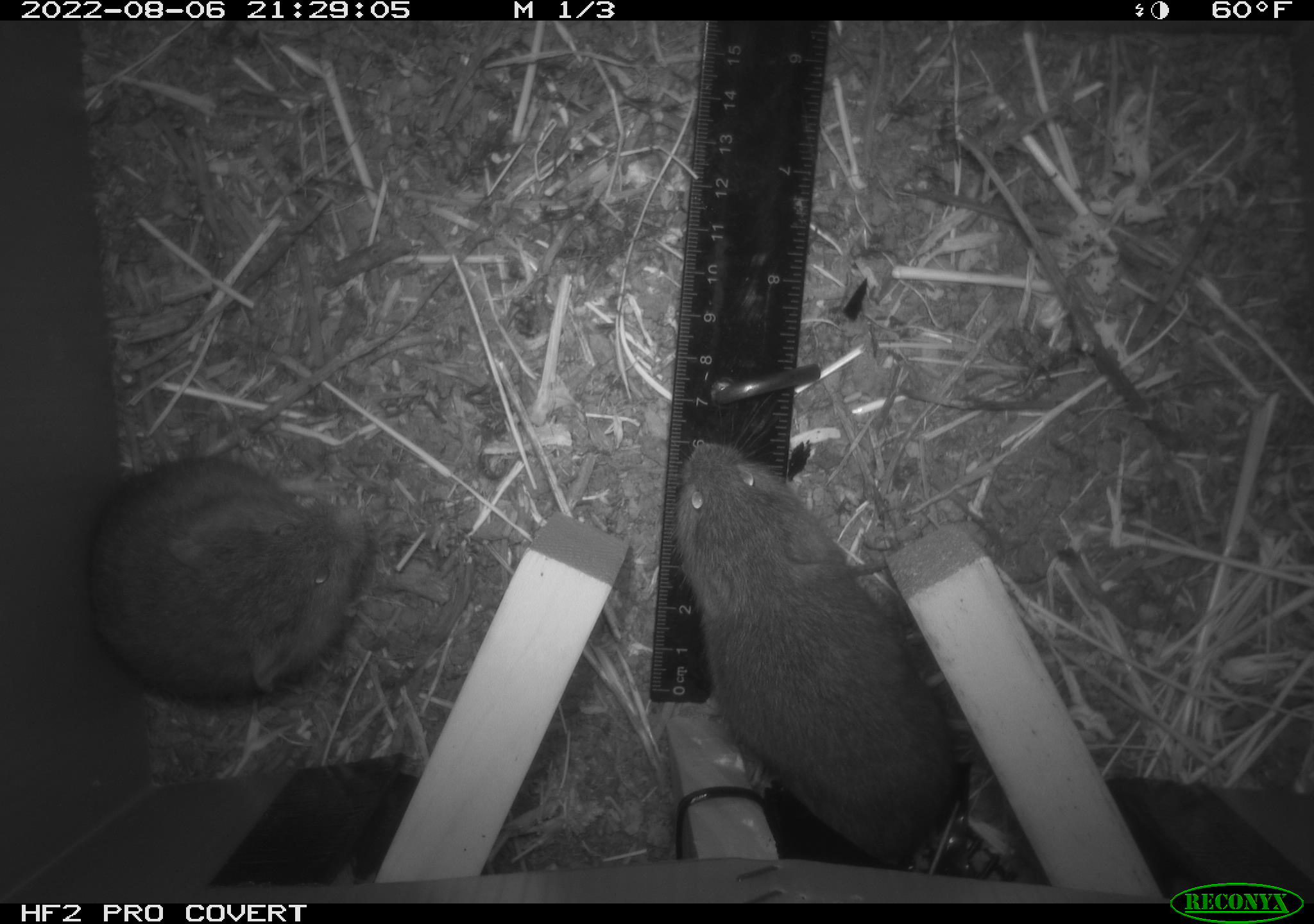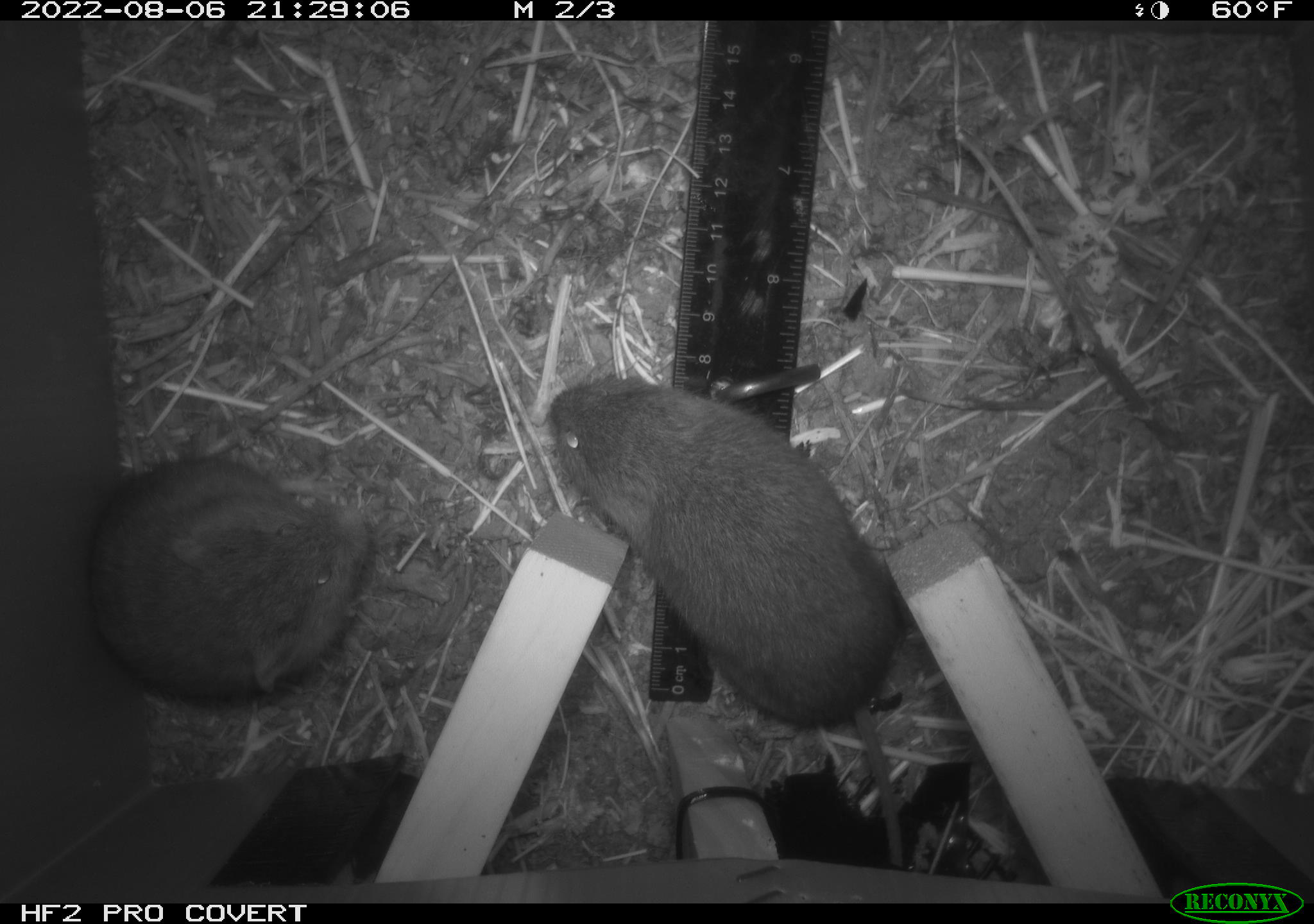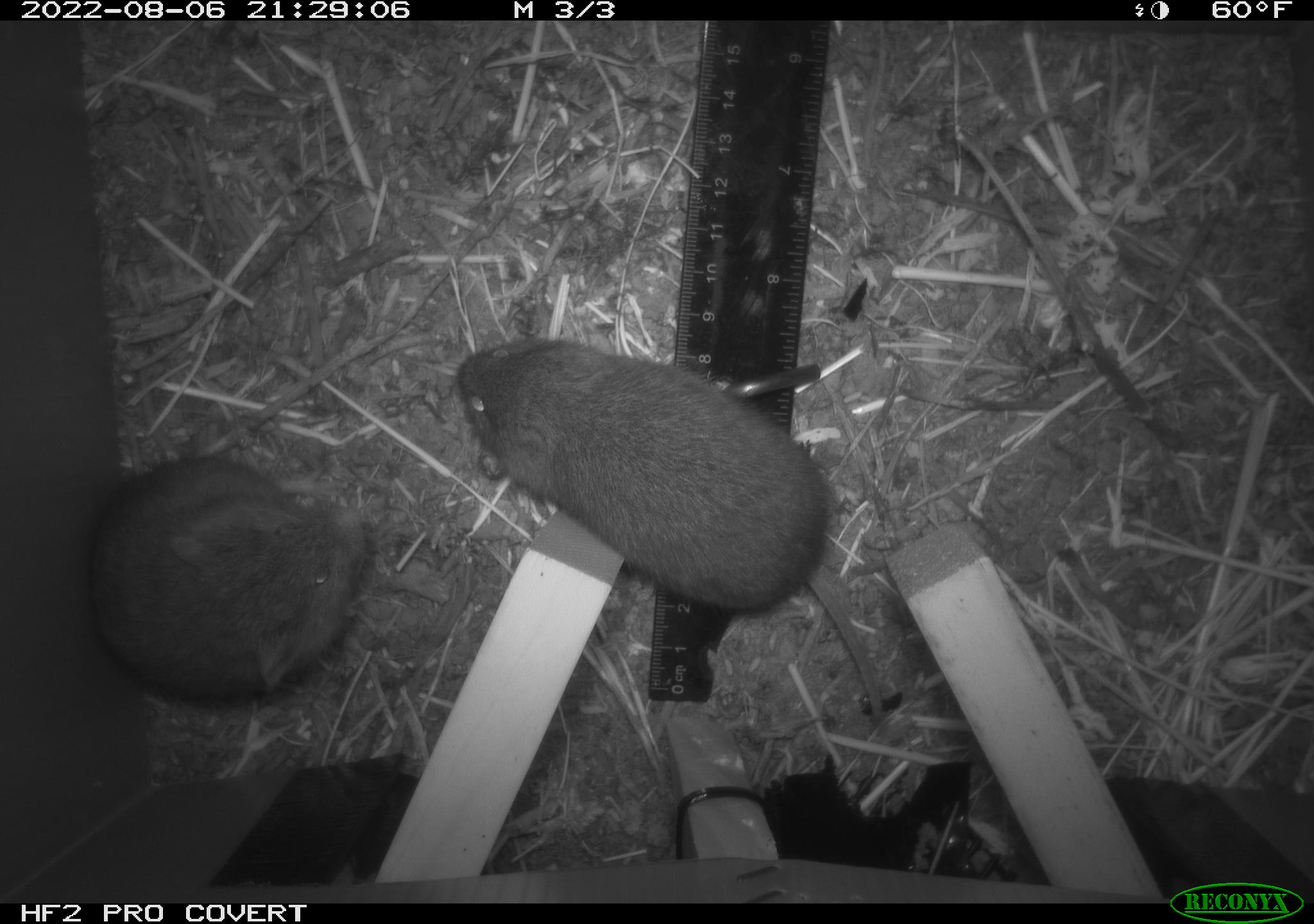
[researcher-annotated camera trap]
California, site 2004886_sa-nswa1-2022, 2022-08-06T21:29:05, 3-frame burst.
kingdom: Animalia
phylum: Chordata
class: Mammalia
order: Rodentia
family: Cricetidae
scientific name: Cricetidae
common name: hamsters, voles, lemmings, and allies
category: cricetidae family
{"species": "cricetidae family (hamsters, voles, lemmings, and allies) (Cricetidae)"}